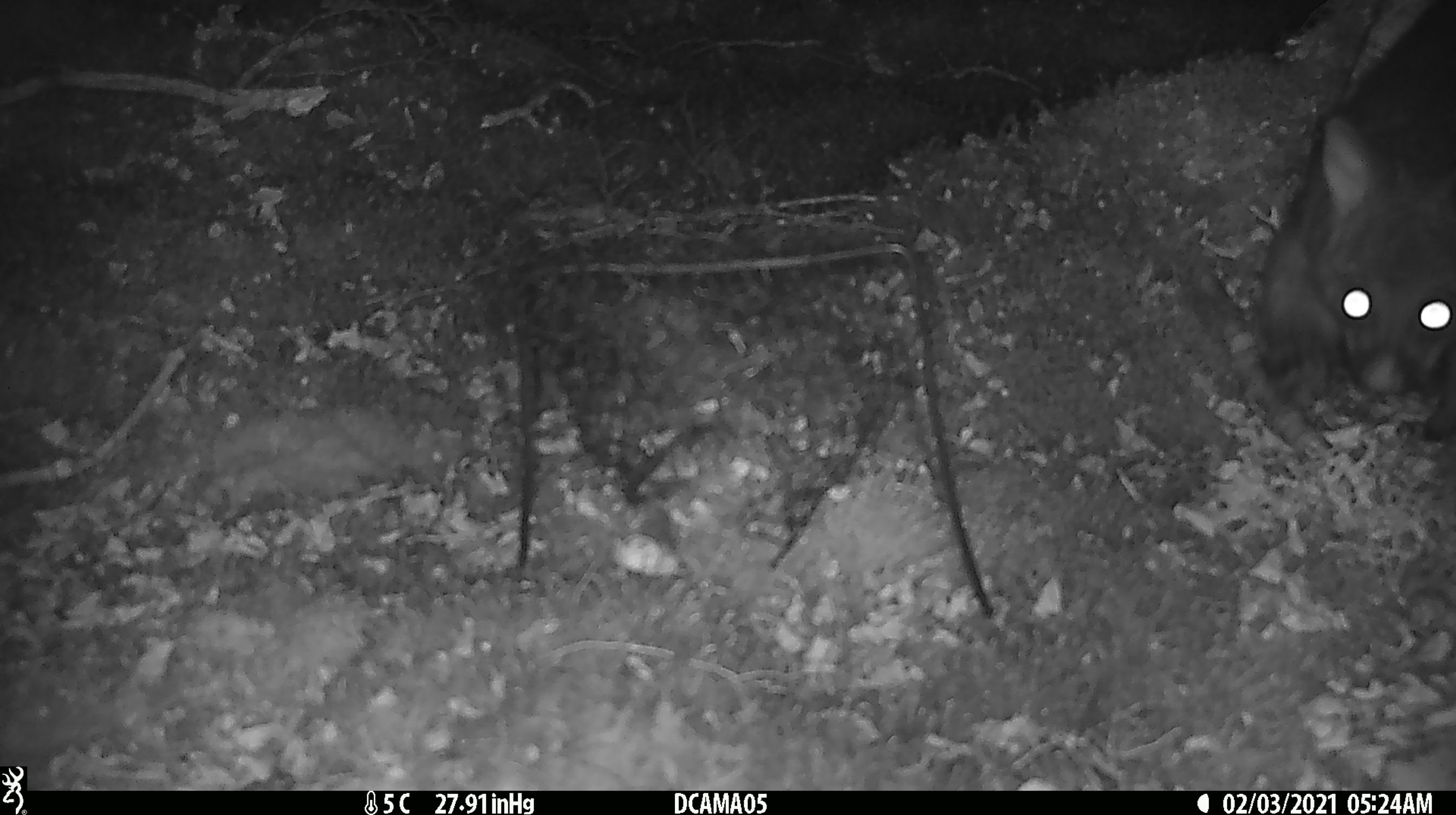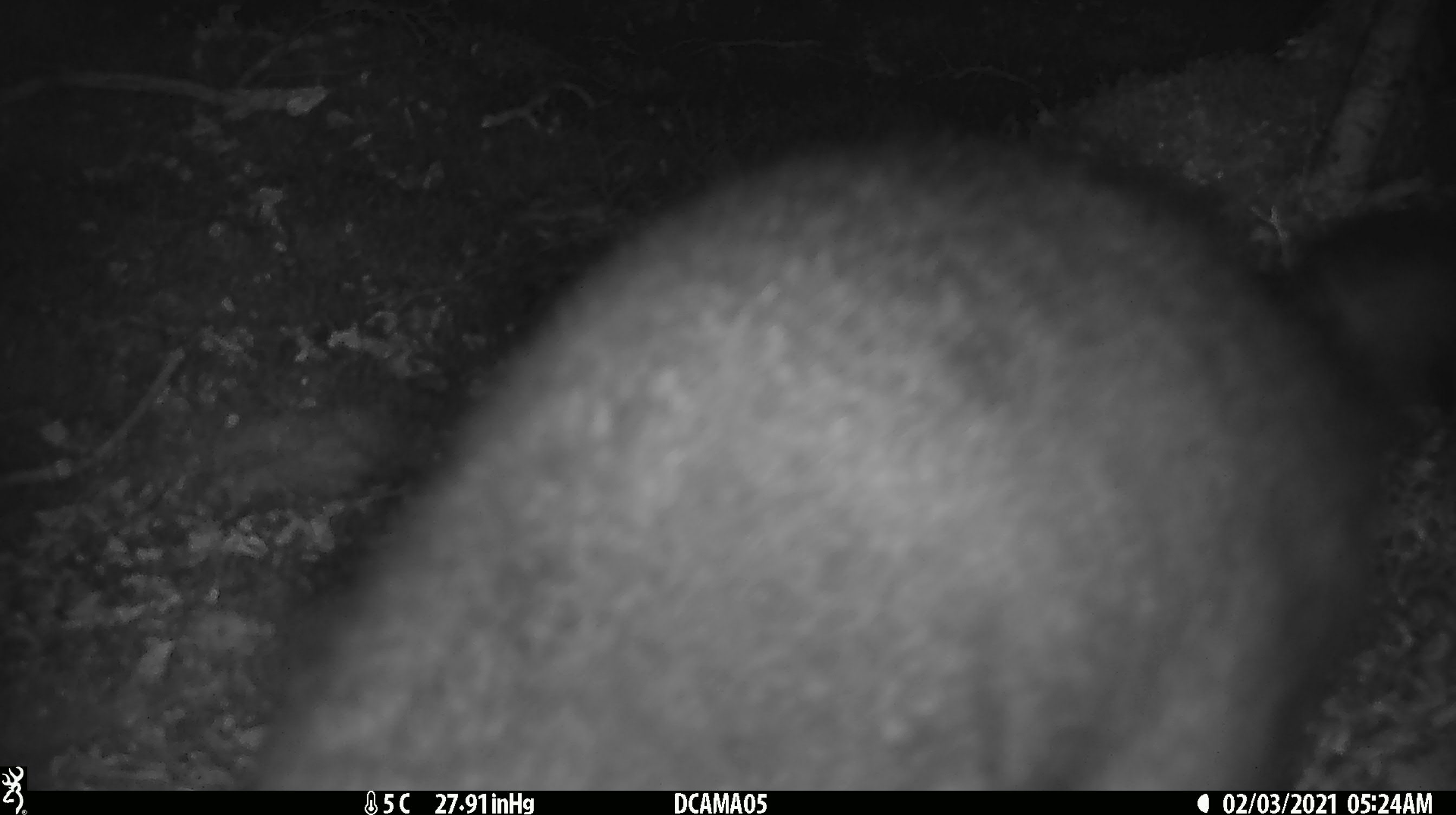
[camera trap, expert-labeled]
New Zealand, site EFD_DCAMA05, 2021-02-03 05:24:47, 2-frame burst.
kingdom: Animalia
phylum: Chordata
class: Mammalia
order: Diprotodontia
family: Phalangeridae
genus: Trichosurus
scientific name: Trichosurus vulpecula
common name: common brushtail possum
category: possum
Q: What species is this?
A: Possum (common brushtail possum) (Trichosurus vulpecula).